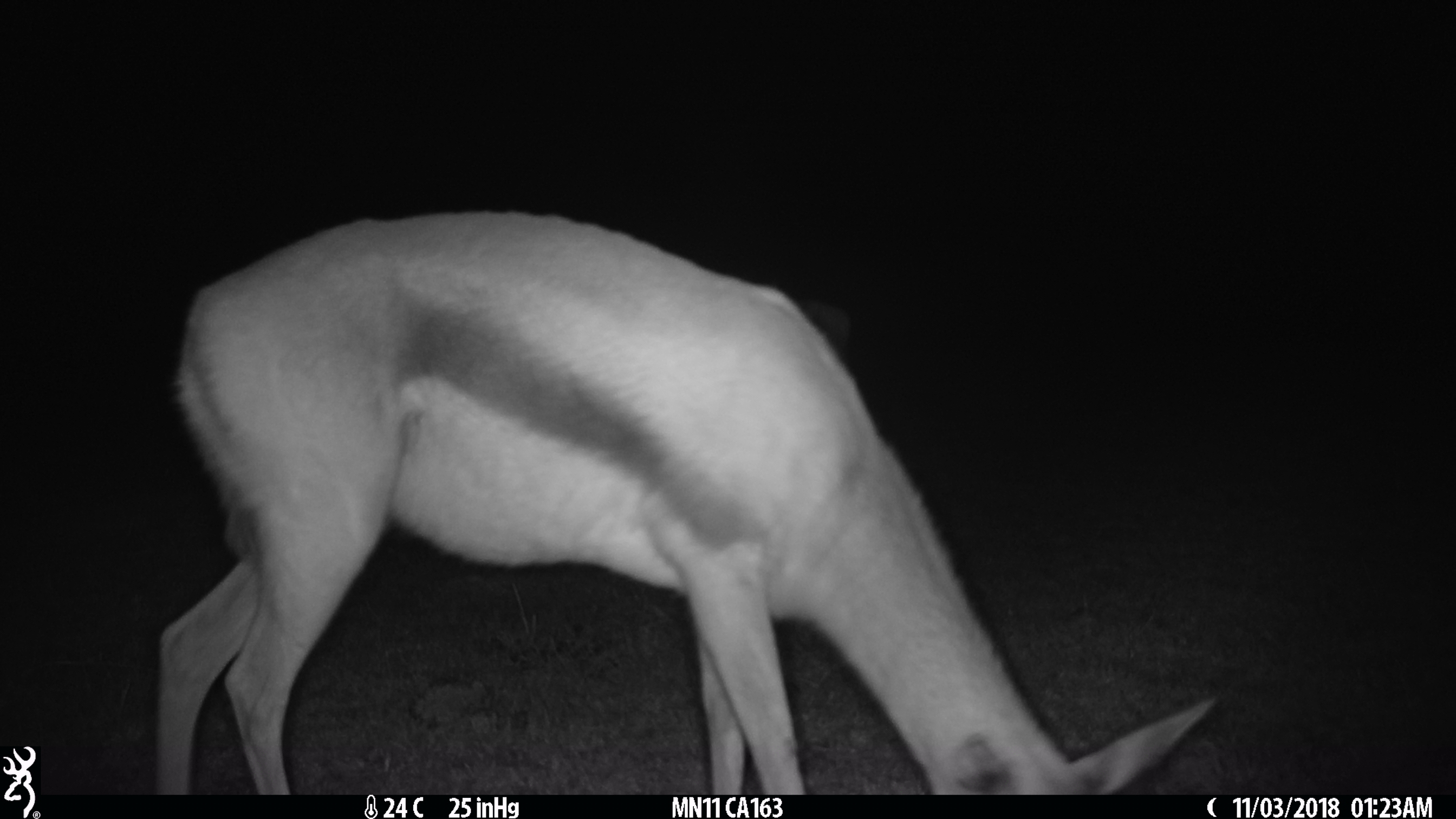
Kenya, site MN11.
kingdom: Animalia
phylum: Chordata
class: Mammalia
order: Artiodactyla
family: Bovidae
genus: Eudorcas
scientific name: Eudorcas thomsonii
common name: thomon's gazelle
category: gazelle thomsons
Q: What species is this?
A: Gazelle thomsons (thomon's gazelle) (Eudorcas thomsonii).